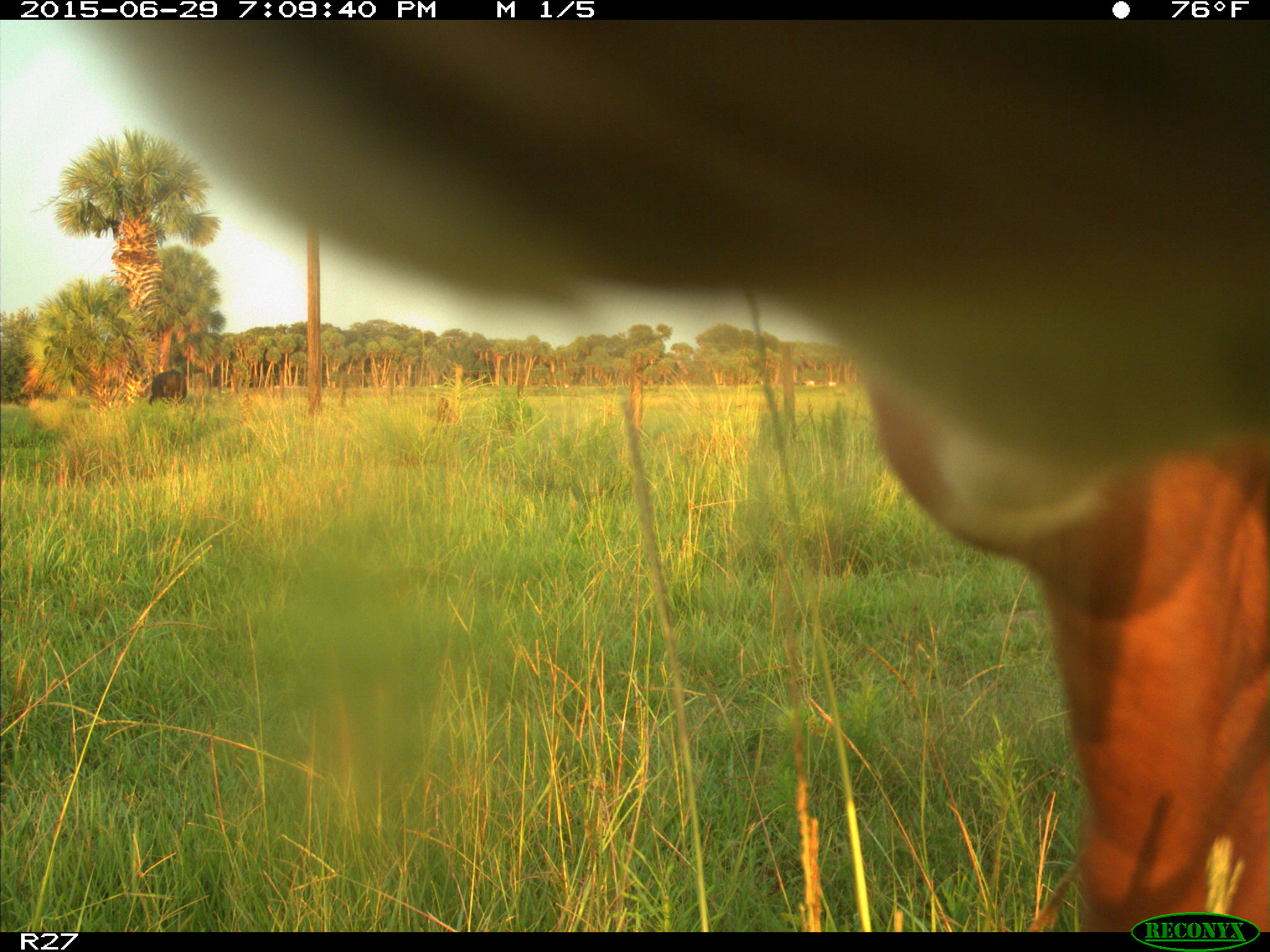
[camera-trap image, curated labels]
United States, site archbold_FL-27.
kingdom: Animalia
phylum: Chordata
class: Mammalia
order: Artiodactyla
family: Bovidae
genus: Bos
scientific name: Bos taurus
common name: domestic cow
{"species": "Bos taurus (domestic cow)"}